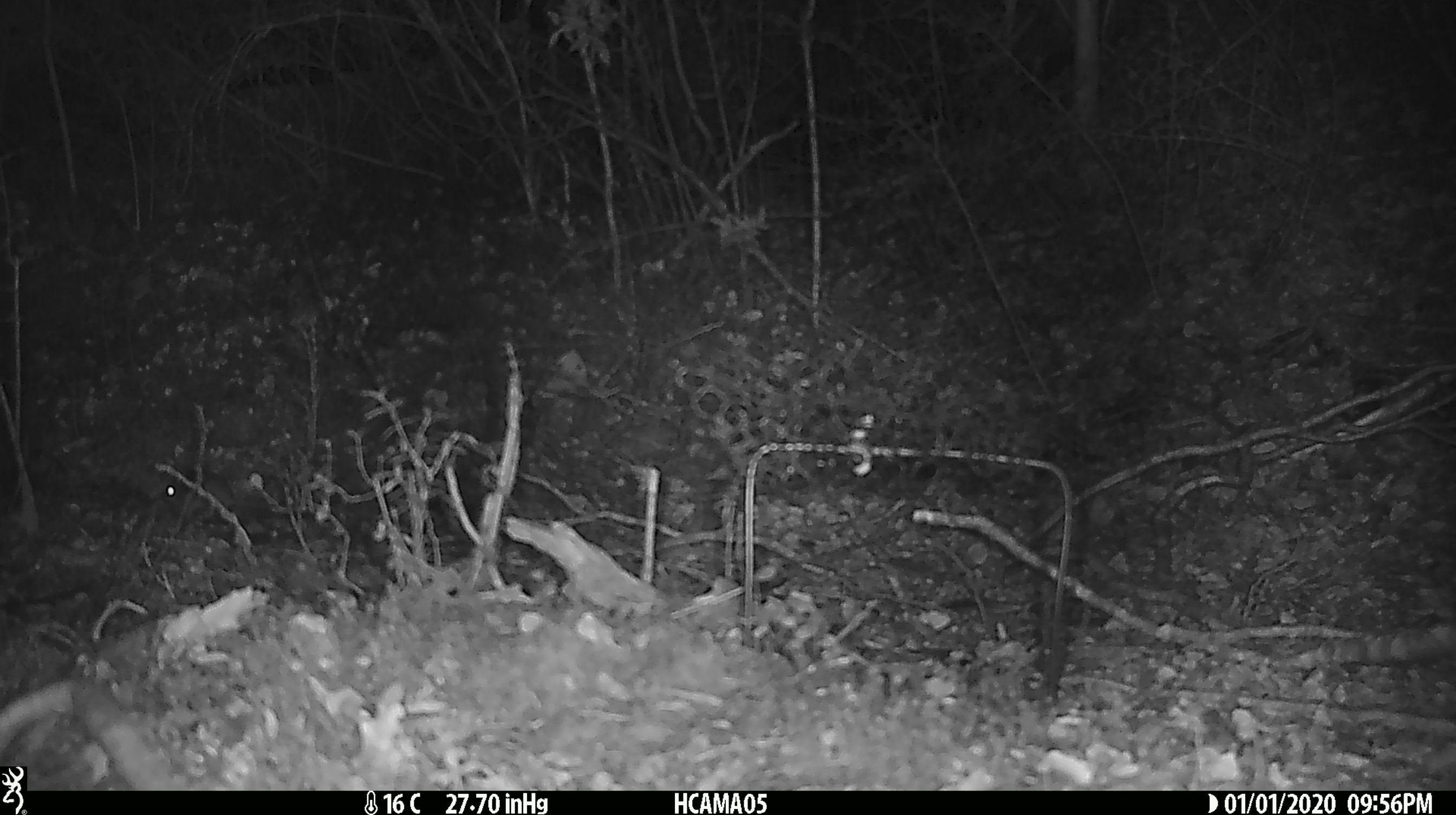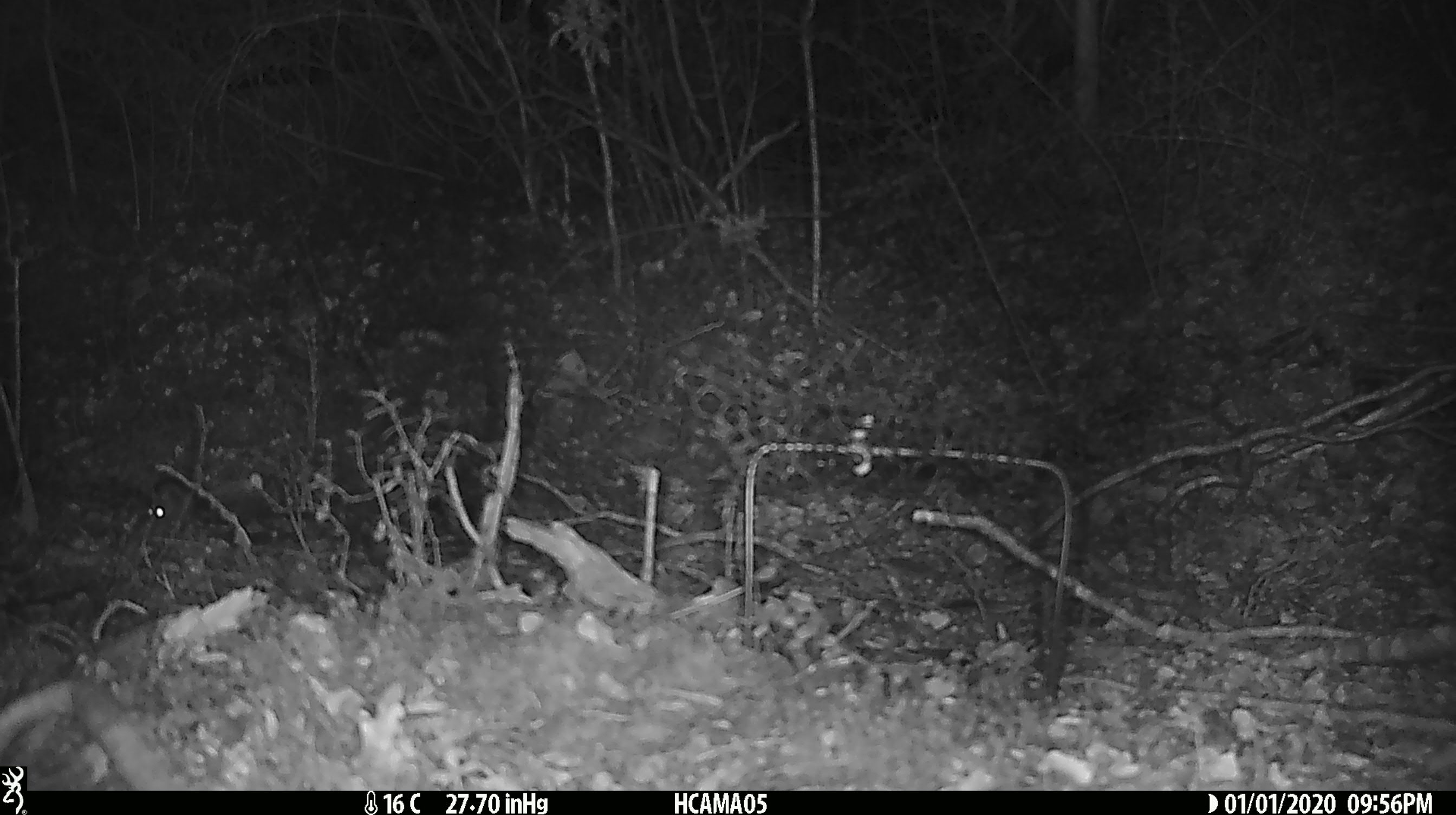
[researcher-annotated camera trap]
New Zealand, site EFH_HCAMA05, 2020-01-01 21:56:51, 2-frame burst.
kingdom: Animalia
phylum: Chordata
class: Mammalia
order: Rodentia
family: Muridae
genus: Mus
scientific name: Mus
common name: mouse